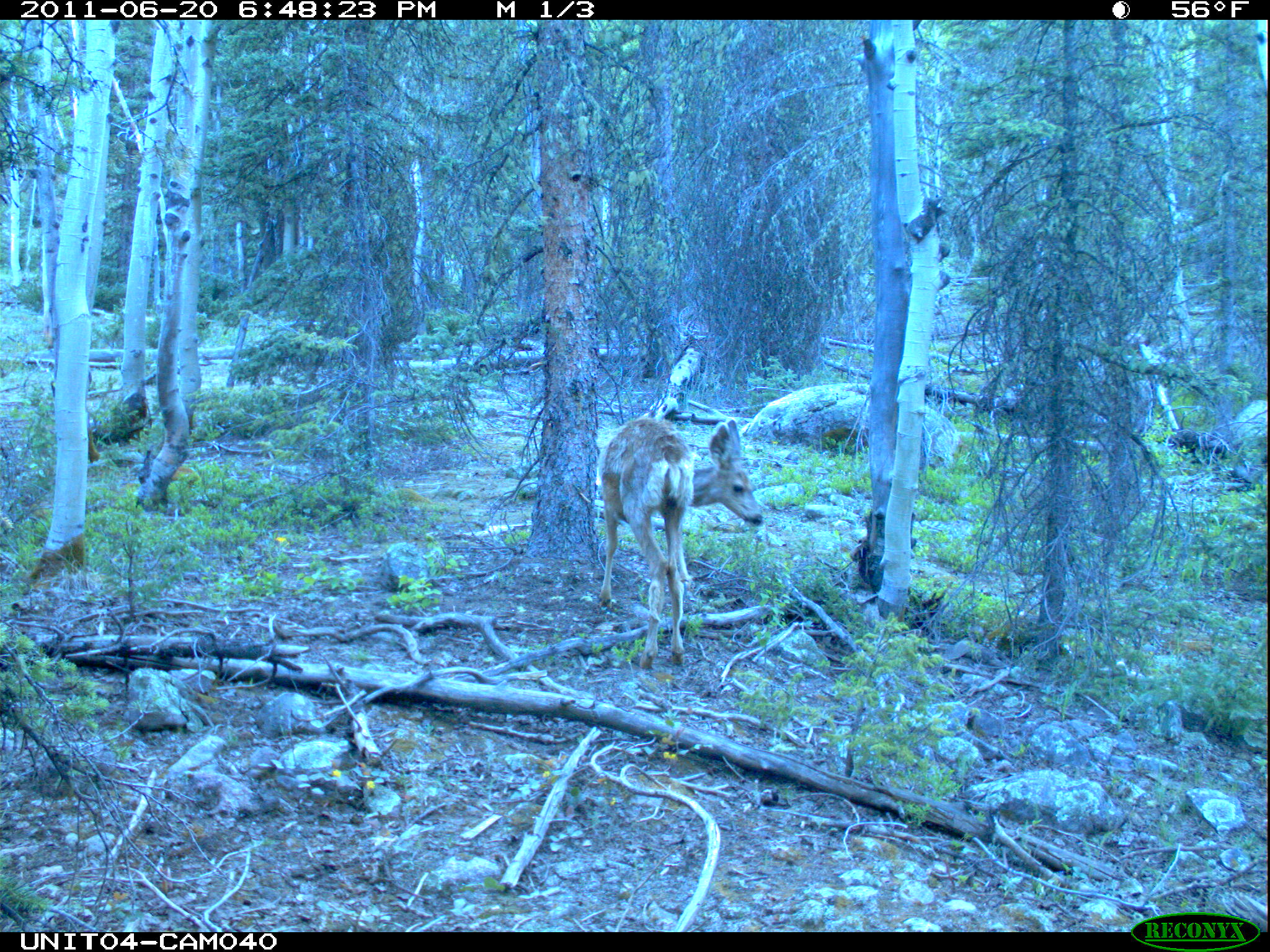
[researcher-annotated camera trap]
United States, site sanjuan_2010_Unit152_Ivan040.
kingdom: Animalia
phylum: Chordata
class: Mammalia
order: Artiodactyla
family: Cervidae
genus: Odocoileus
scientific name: Odocoileus hemionus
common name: mule deer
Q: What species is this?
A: Odocoileus hemionus (mule deer).